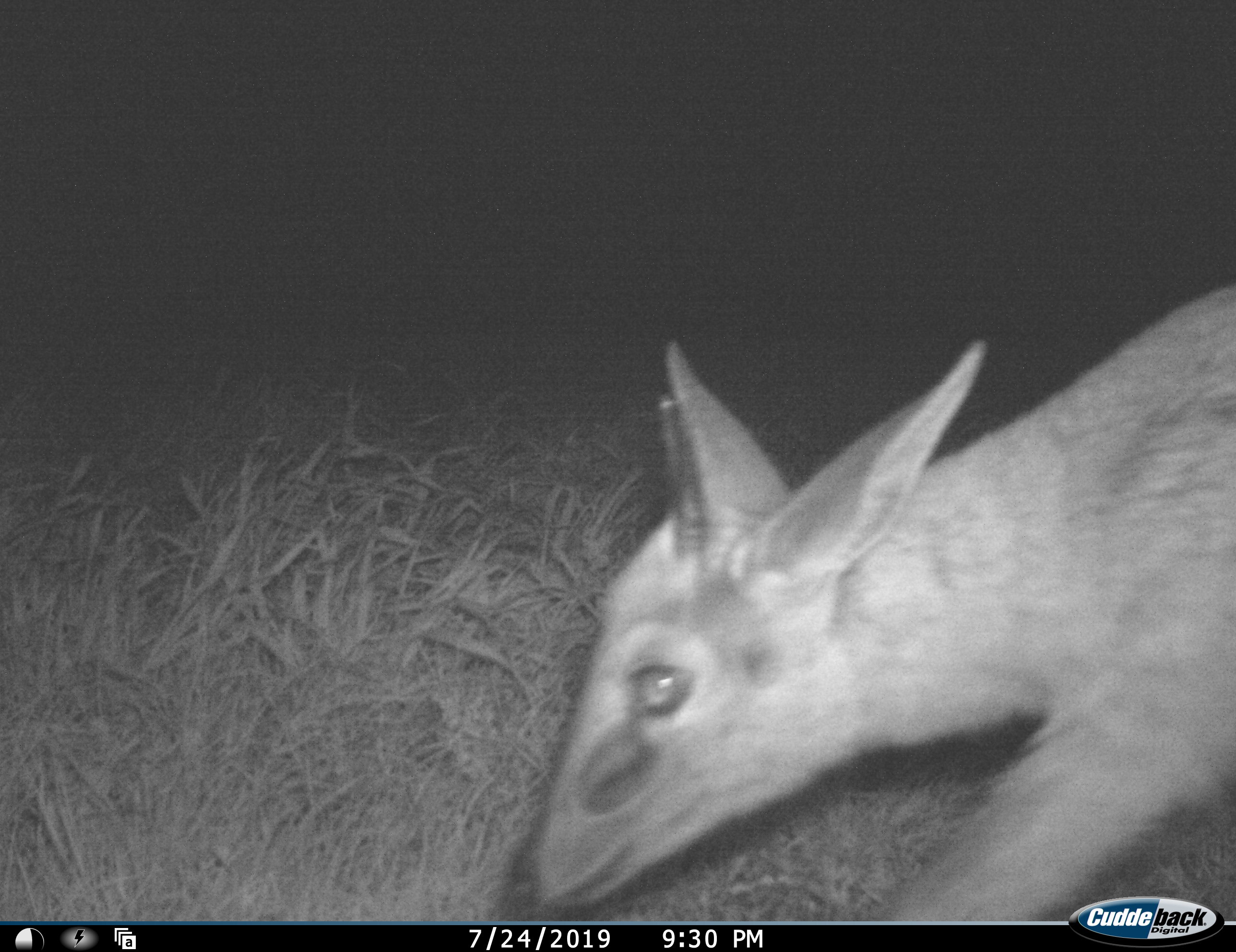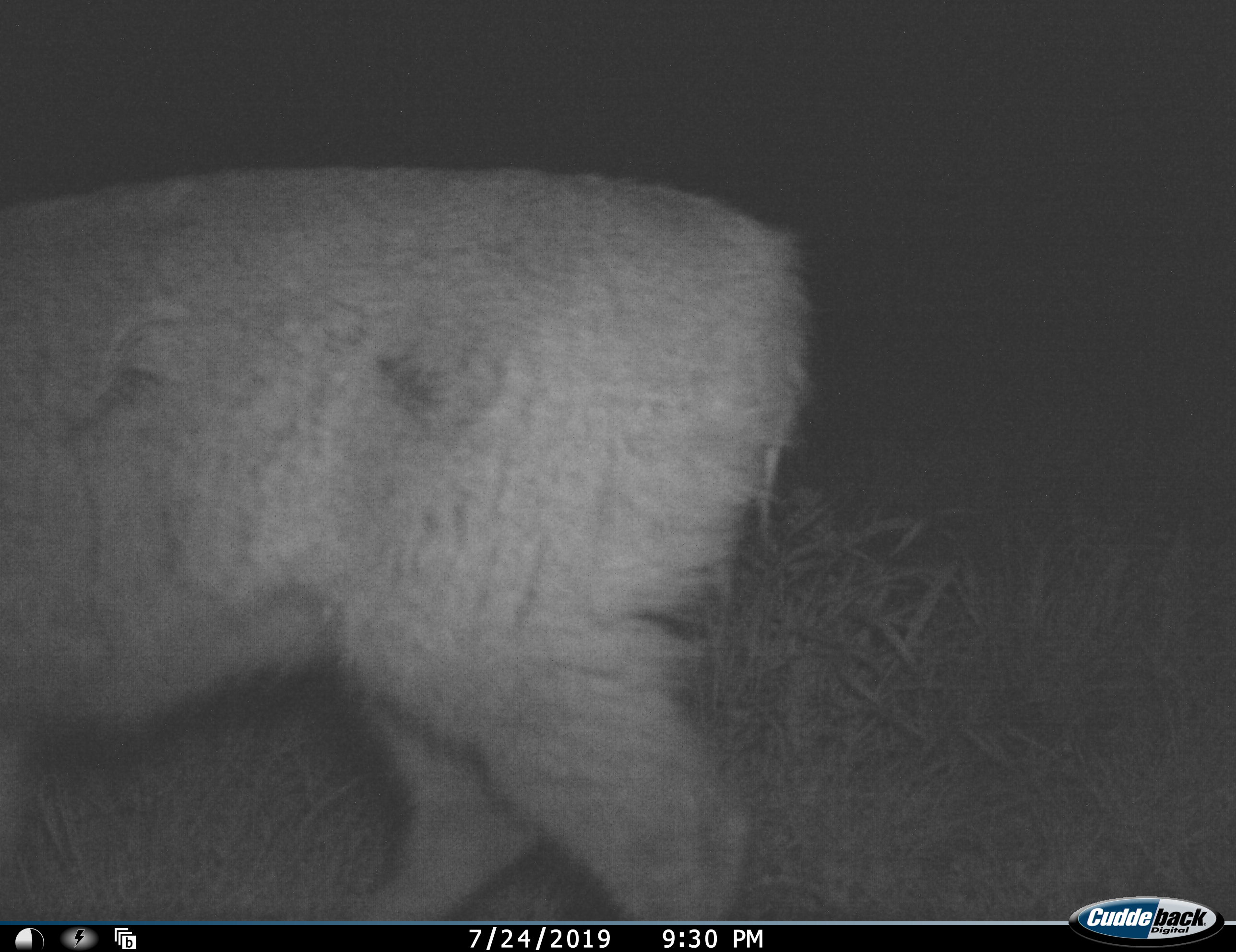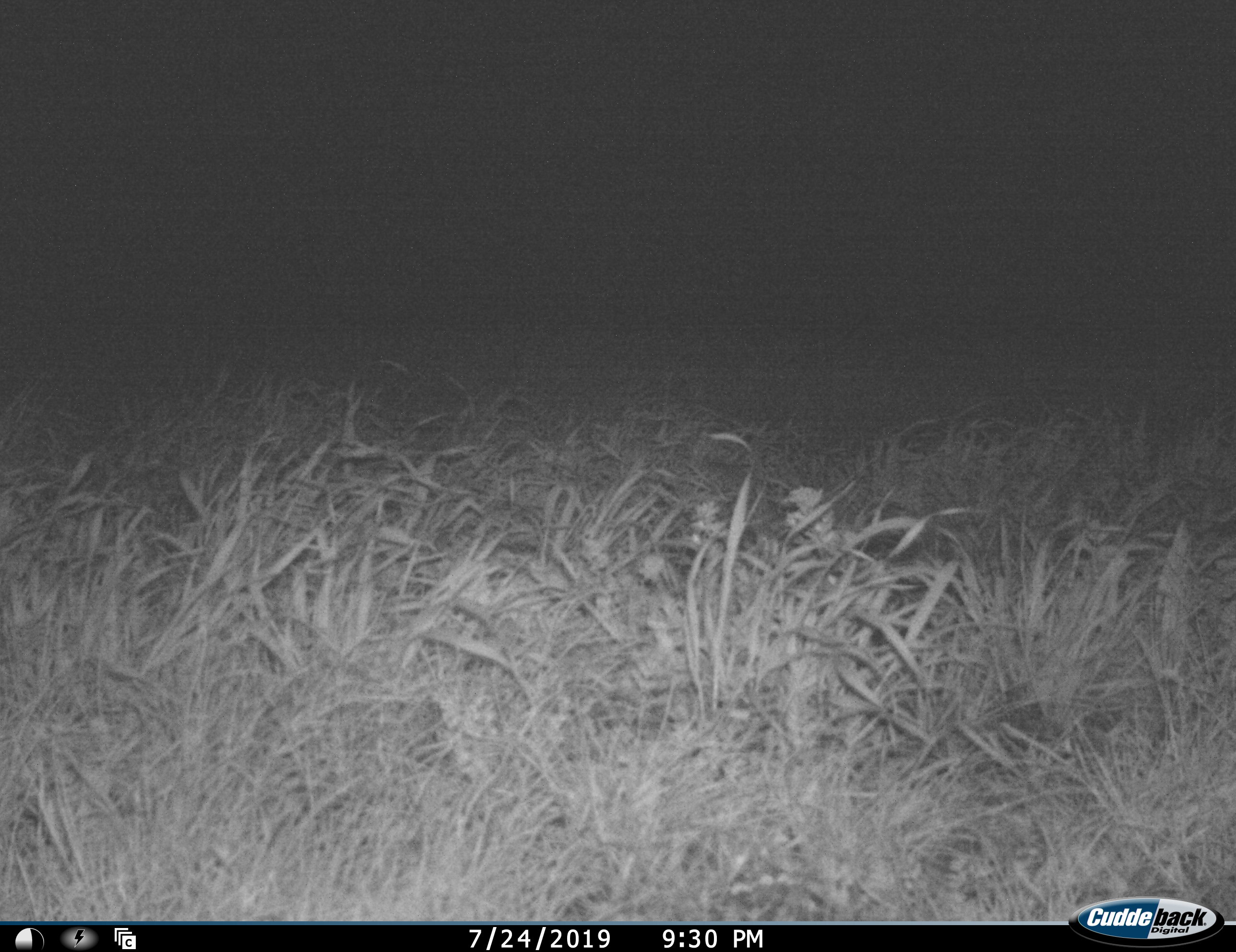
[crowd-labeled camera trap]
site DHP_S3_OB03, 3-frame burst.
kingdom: Animalia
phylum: Chordata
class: Mammalia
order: Artiodactyla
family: Bovidae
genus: Sylvicapra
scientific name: Sylvicapra grimmia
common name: common duiker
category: duikercommongrey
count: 1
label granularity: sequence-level